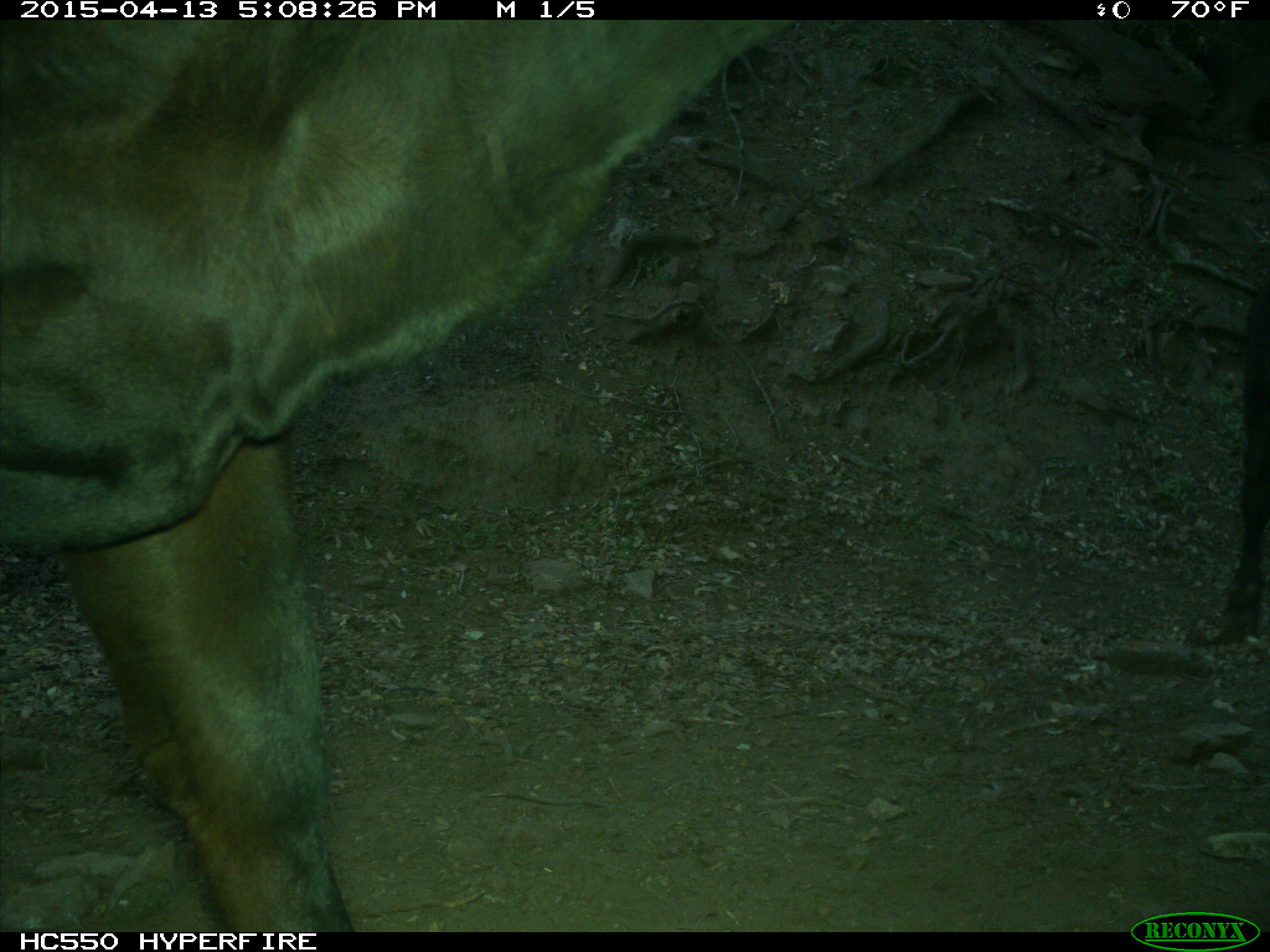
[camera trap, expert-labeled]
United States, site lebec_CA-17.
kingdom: Animalia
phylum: Chordata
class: Mammalia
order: Artiodactyla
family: Bovidae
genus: Bos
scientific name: Bos taurus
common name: domestic cow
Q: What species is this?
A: Bos taurus (domestic cow).